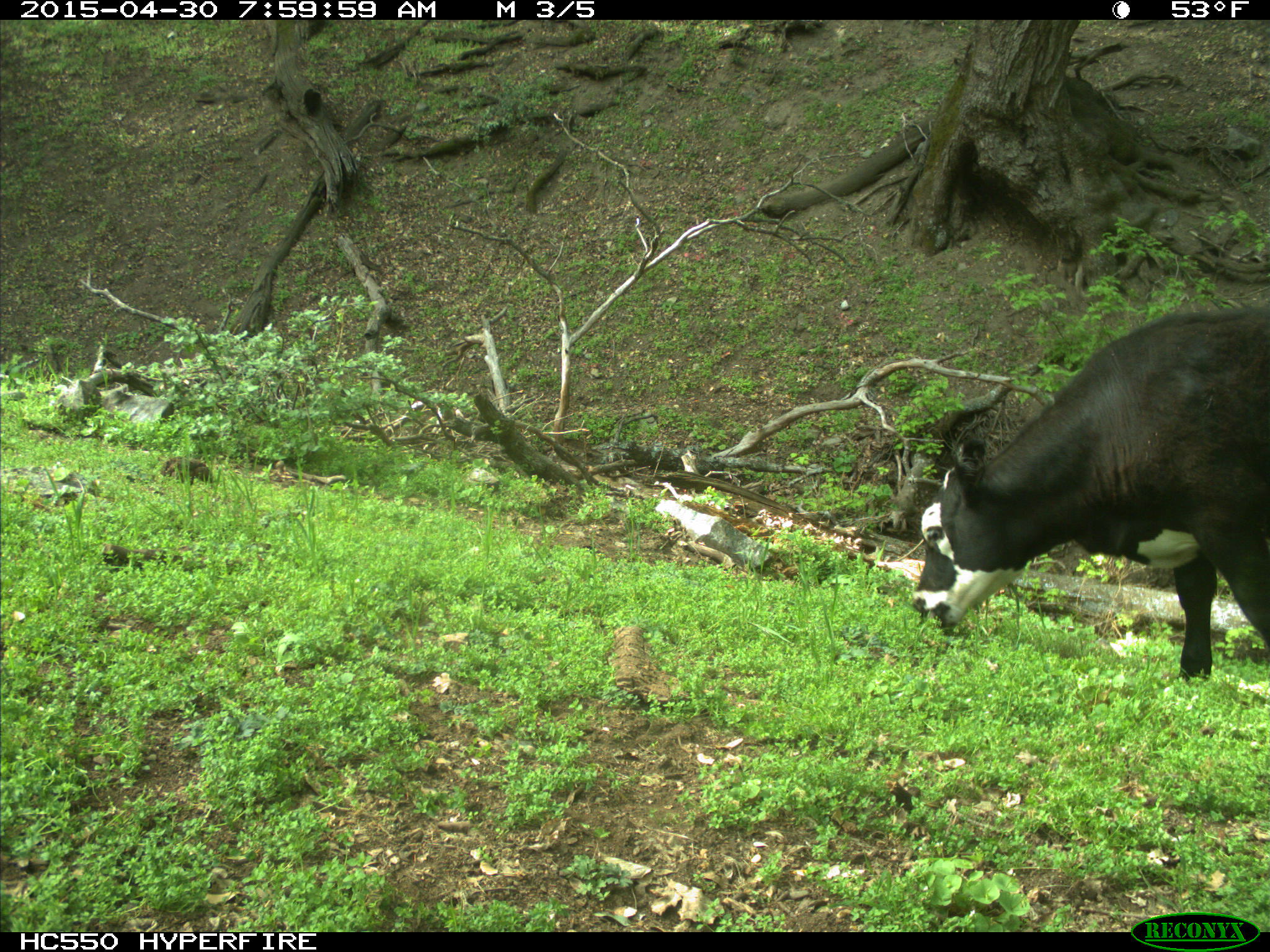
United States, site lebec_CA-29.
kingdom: Animalia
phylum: Chordata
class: Mammalia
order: Artiodactyla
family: Bovidae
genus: Bos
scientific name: Bos taurus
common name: domestic cow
Bos taurus (domestic cow).